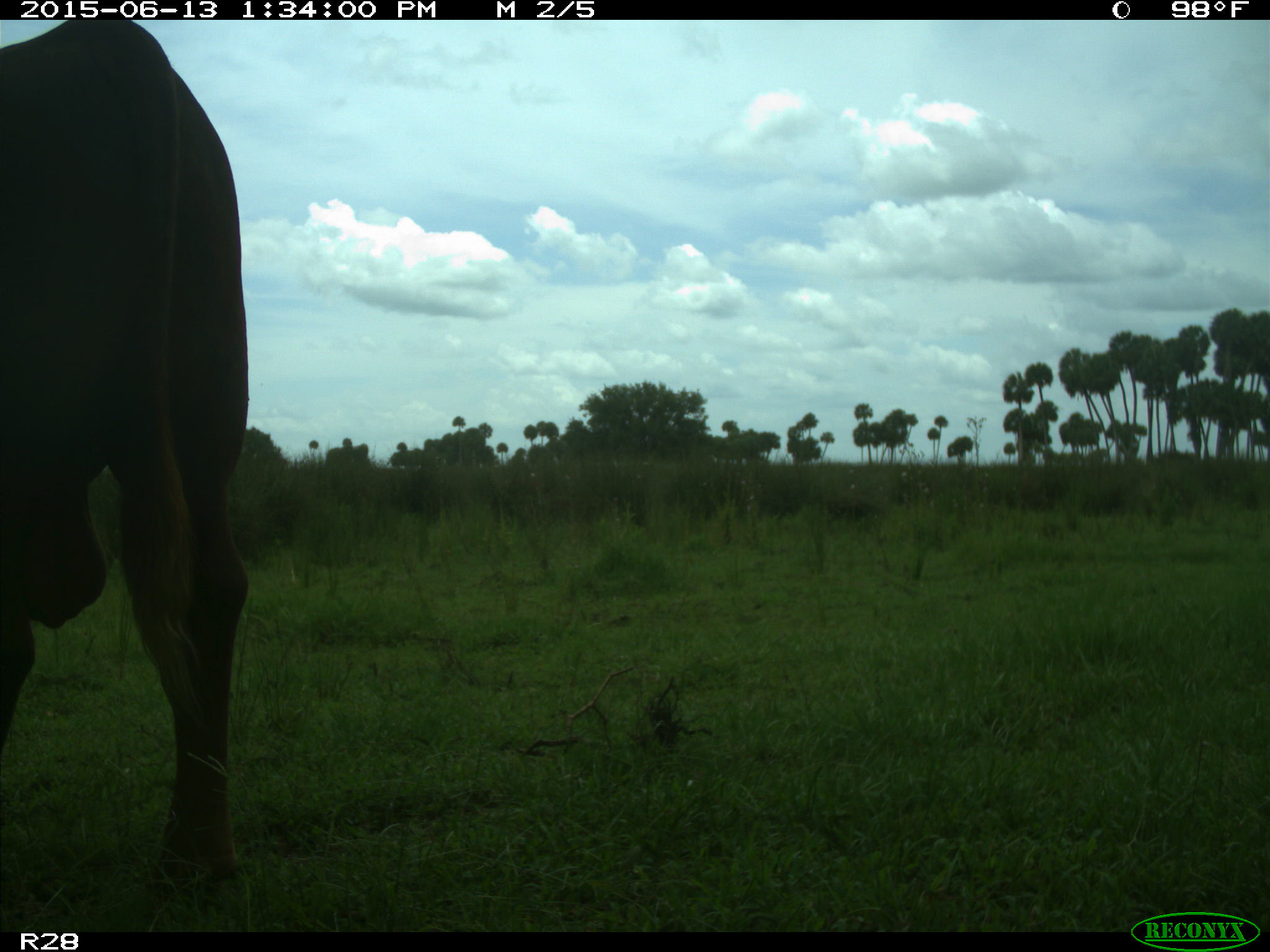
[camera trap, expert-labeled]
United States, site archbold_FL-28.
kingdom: Animalia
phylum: Chordata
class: Mammalia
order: Artiodactyla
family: Bovidae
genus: Bos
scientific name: Bos taurus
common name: domestic cow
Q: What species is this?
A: Bos taurus (domestic cow).